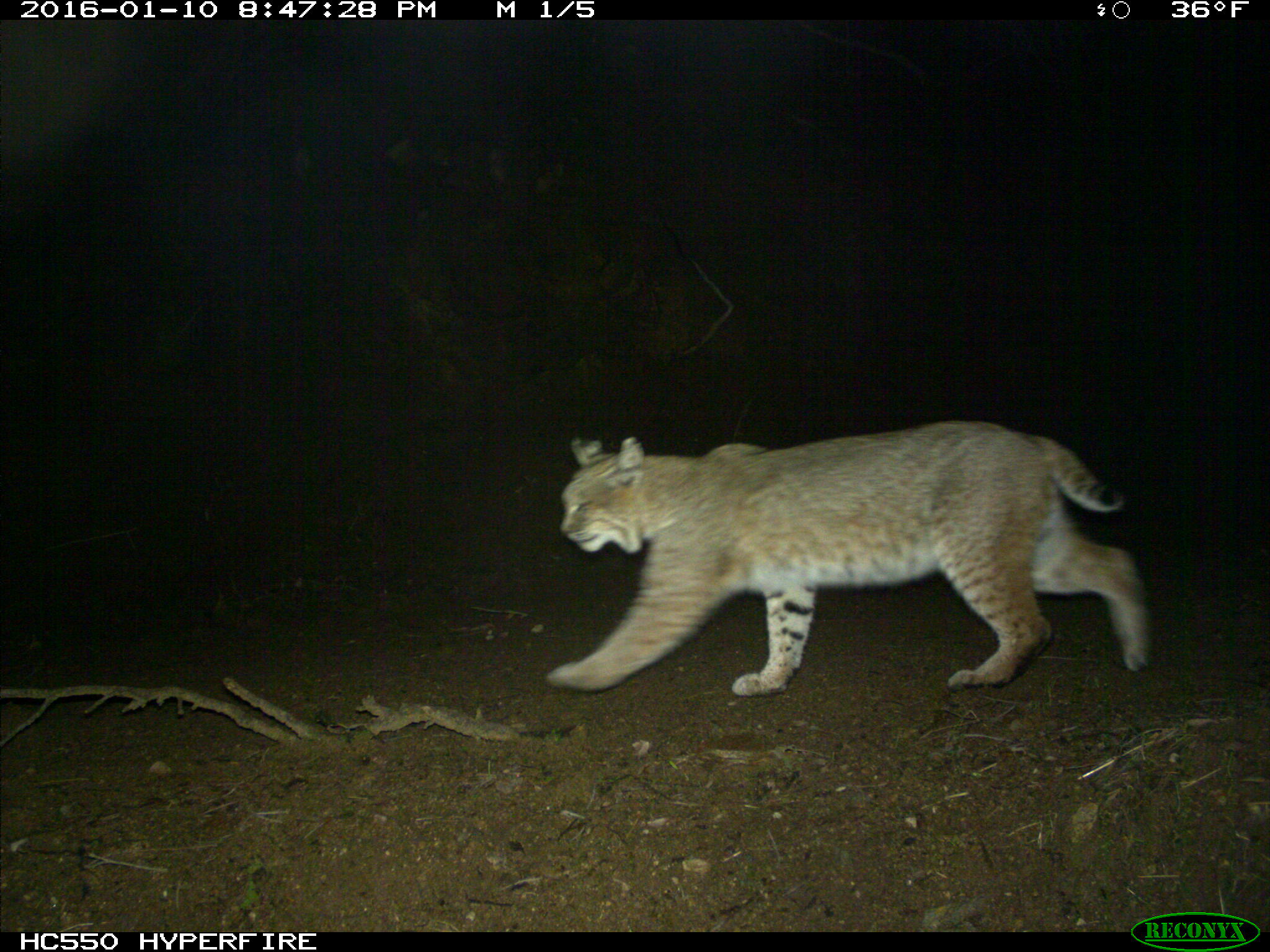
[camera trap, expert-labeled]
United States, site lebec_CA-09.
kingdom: Animalia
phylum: Chordata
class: Mammalia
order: Carnivora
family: Felidae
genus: Lynx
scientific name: Lynx rufus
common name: bobcat